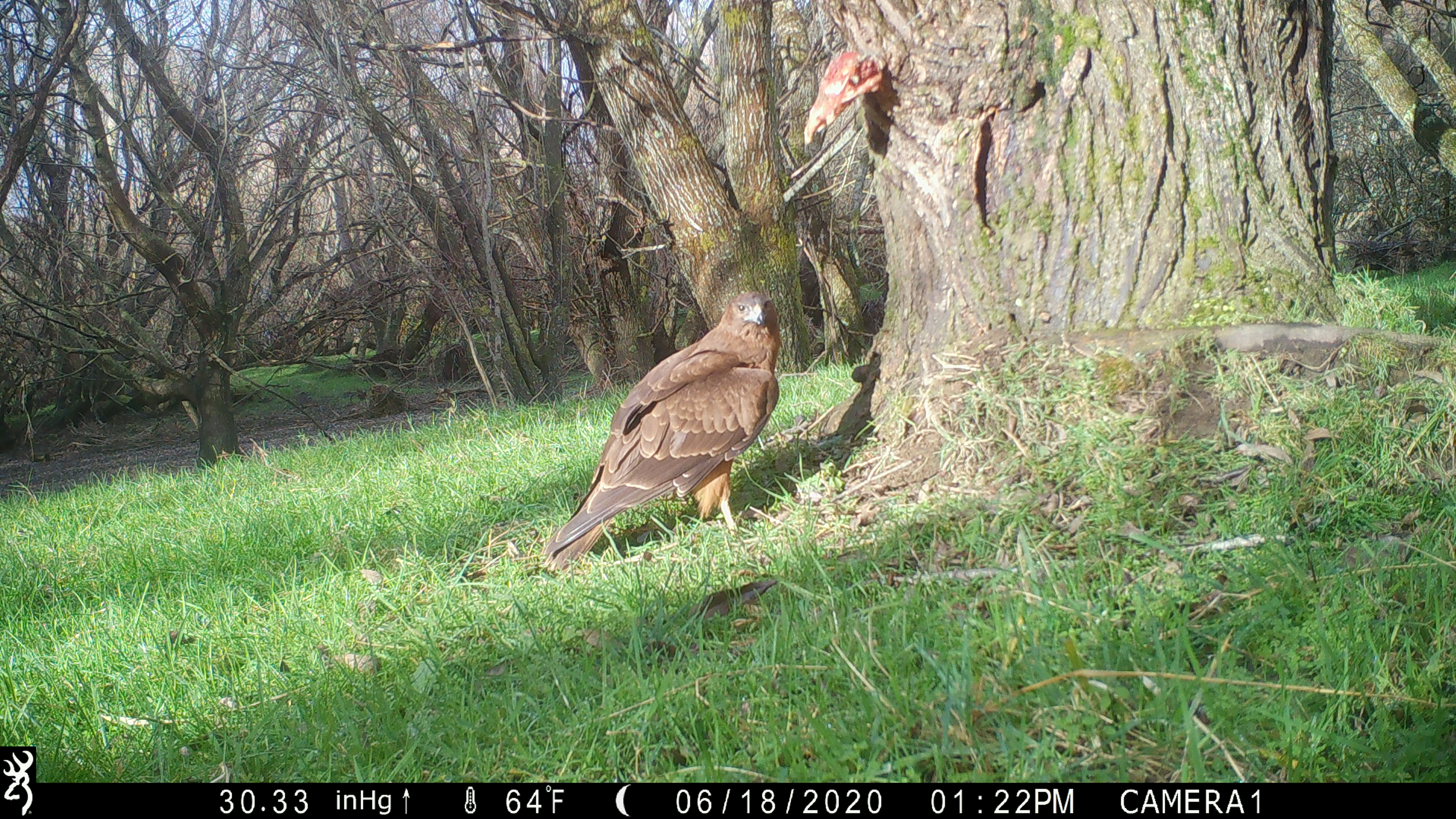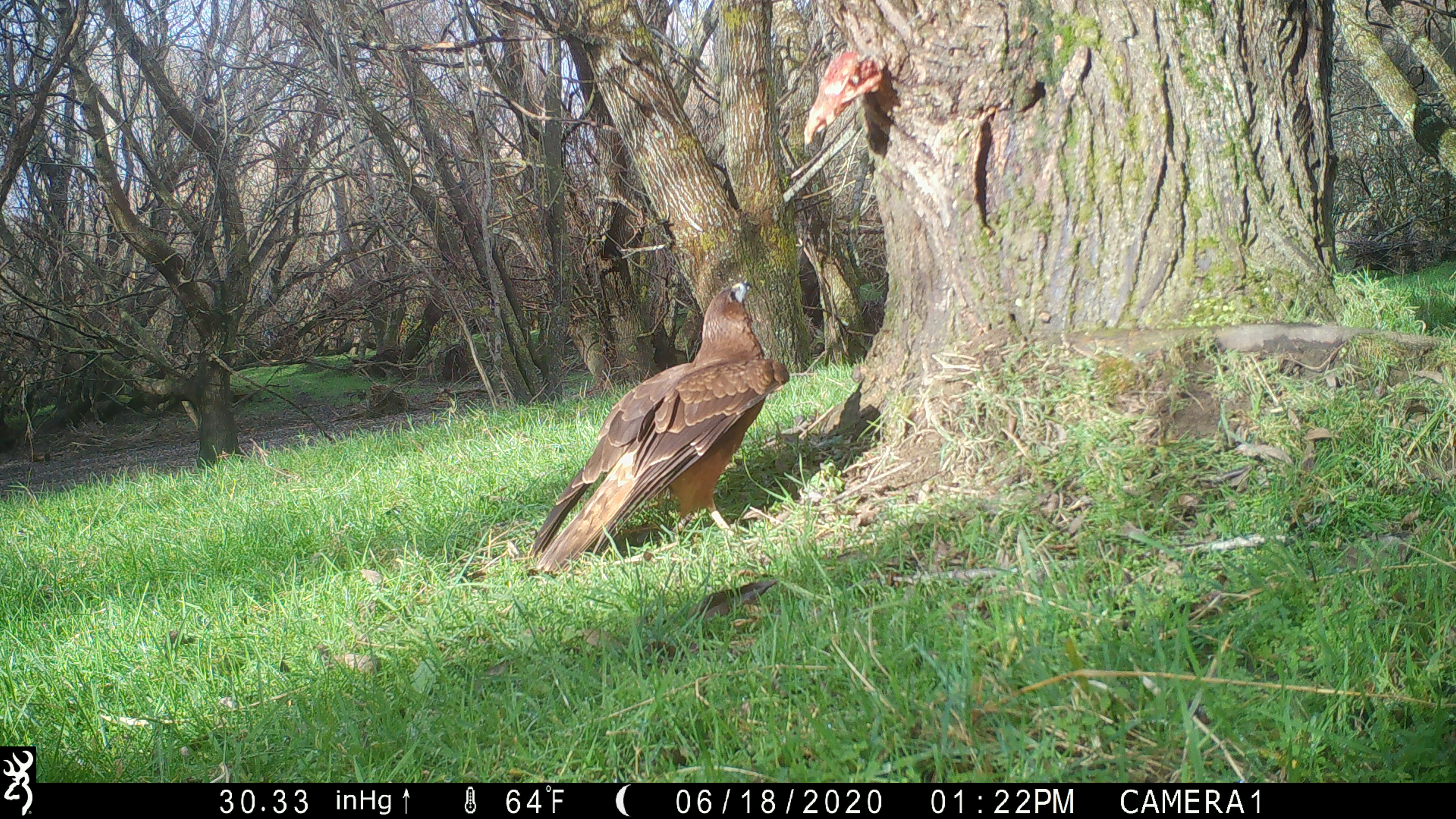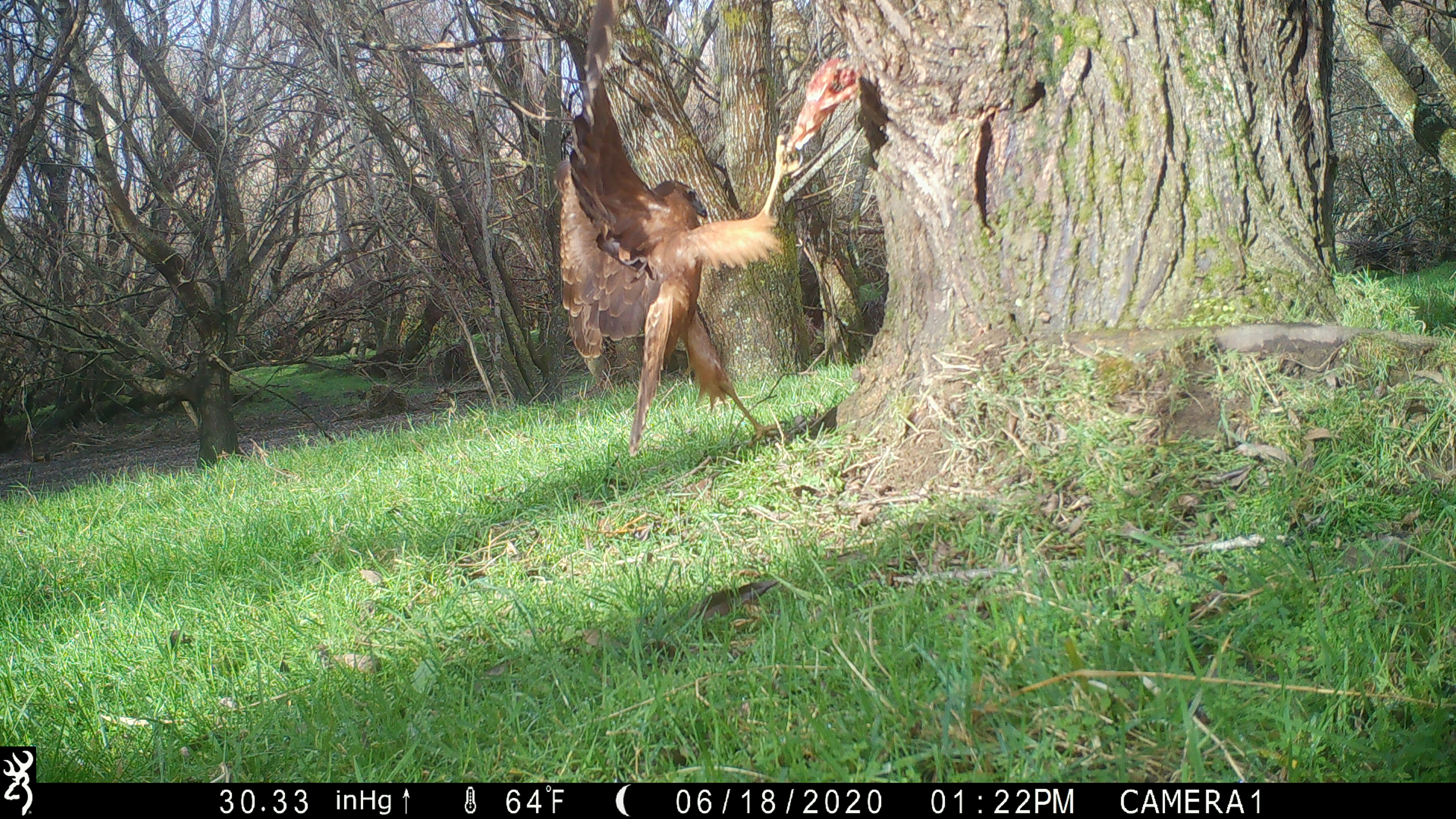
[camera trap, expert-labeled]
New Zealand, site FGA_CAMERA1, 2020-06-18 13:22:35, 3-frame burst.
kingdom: Animalia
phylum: Chordata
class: Aves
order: Accipitriformes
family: Accipitridae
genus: Circus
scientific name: Circus approximans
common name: swamp harrier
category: harrier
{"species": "harrier (swamp harrier) (Circus approximans)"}